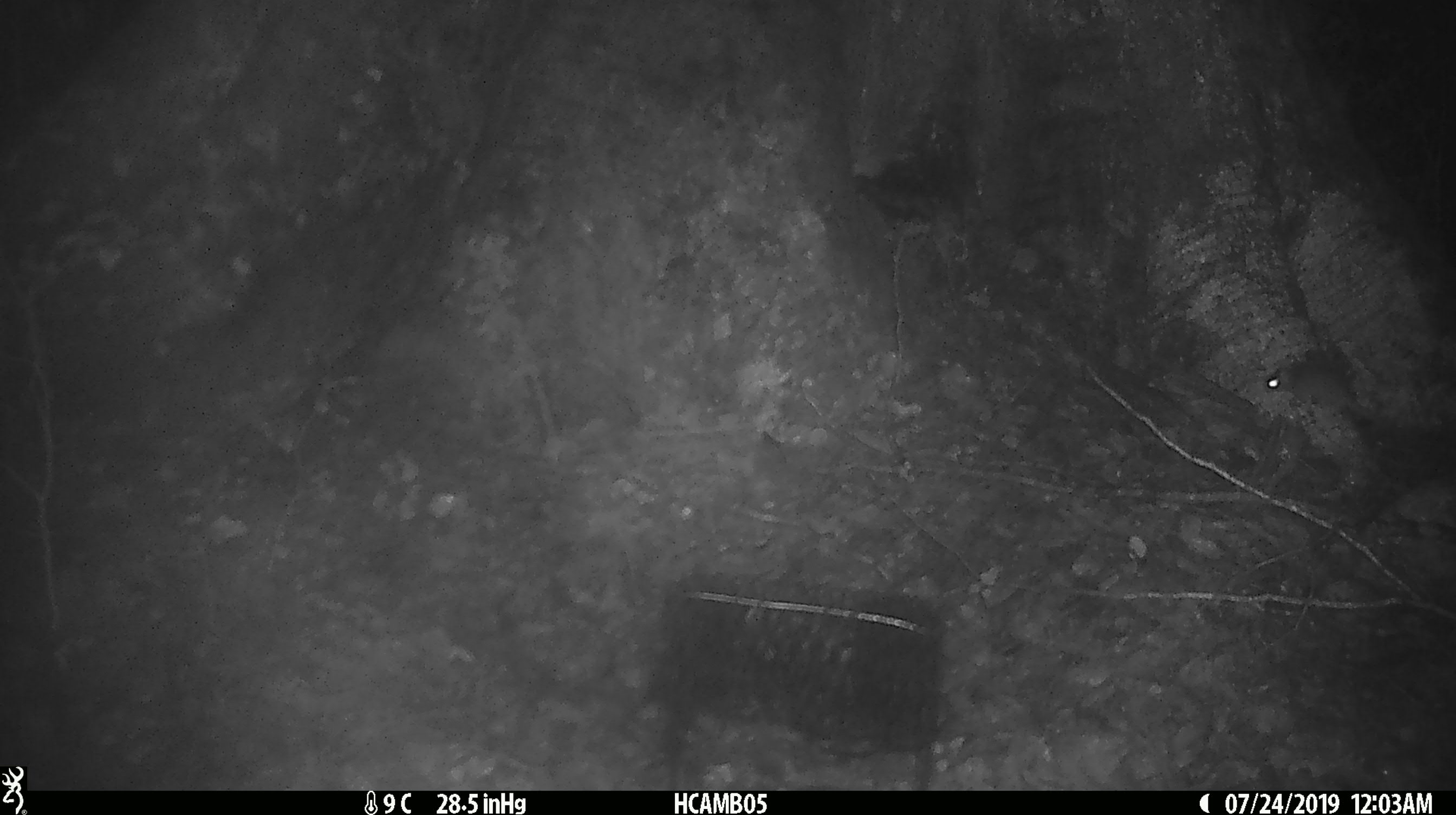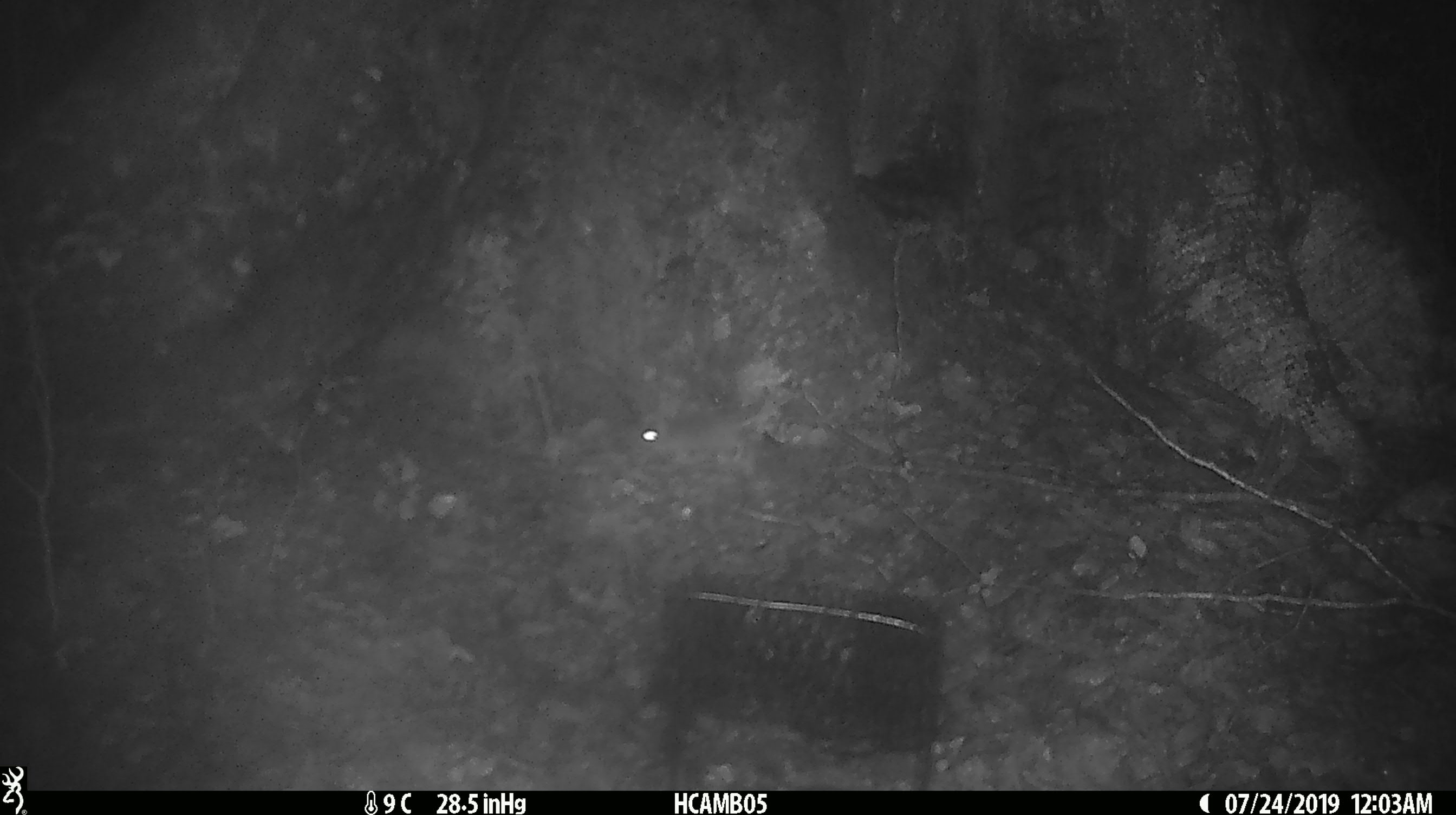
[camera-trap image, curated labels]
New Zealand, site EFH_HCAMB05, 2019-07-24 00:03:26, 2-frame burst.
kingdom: Animalia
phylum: Chordata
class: Mammalia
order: Rodentia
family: Muridae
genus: Mus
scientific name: Mus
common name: mouse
Mouse (Mus).